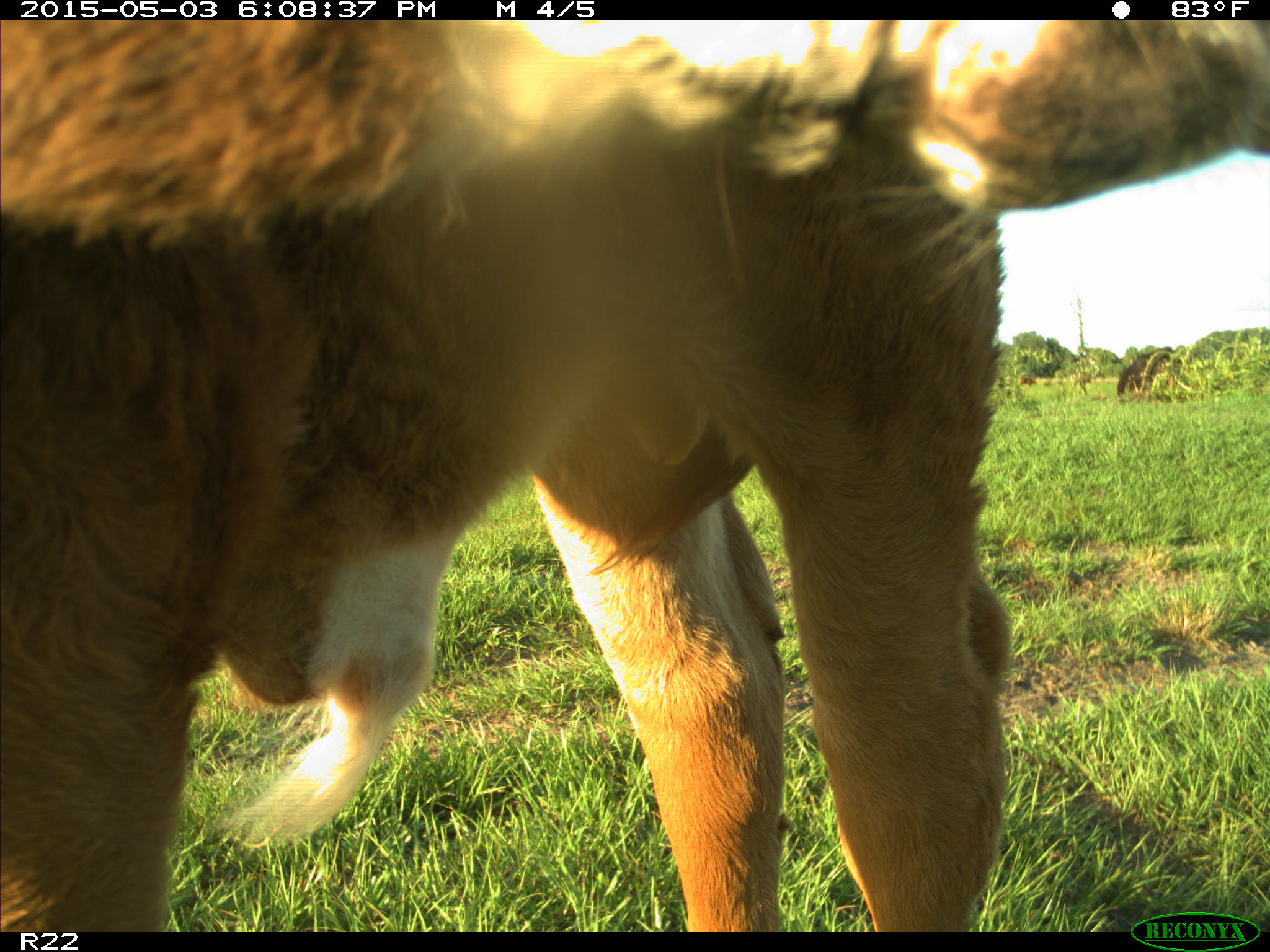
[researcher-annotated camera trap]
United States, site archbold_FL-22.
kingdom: Animalia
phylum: Chordata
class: Mammalia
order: Artiodactyla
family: Bovidae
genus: Bos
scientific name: Bos taurus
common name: domestic cow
Bos taurus (domestic cow).